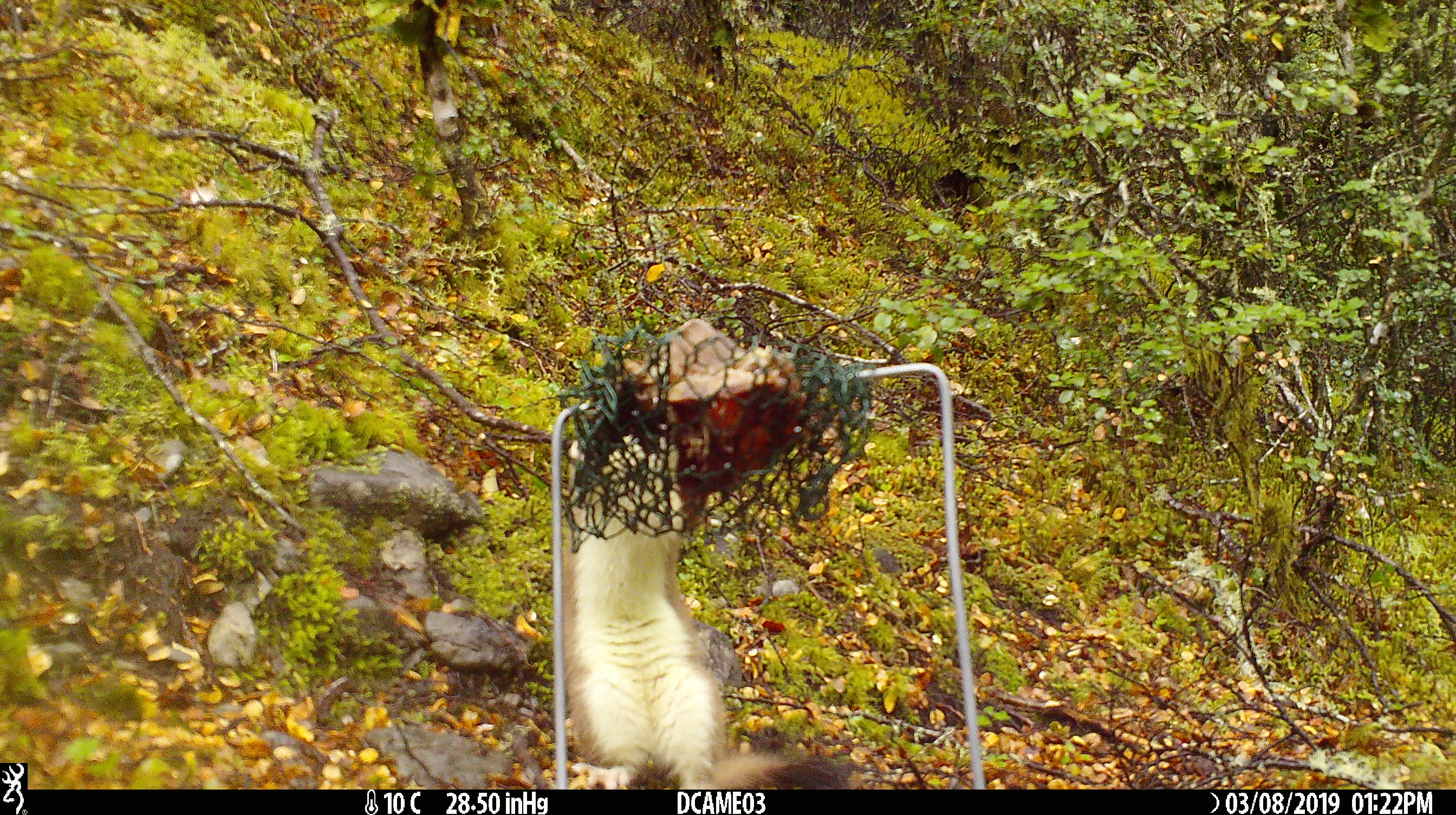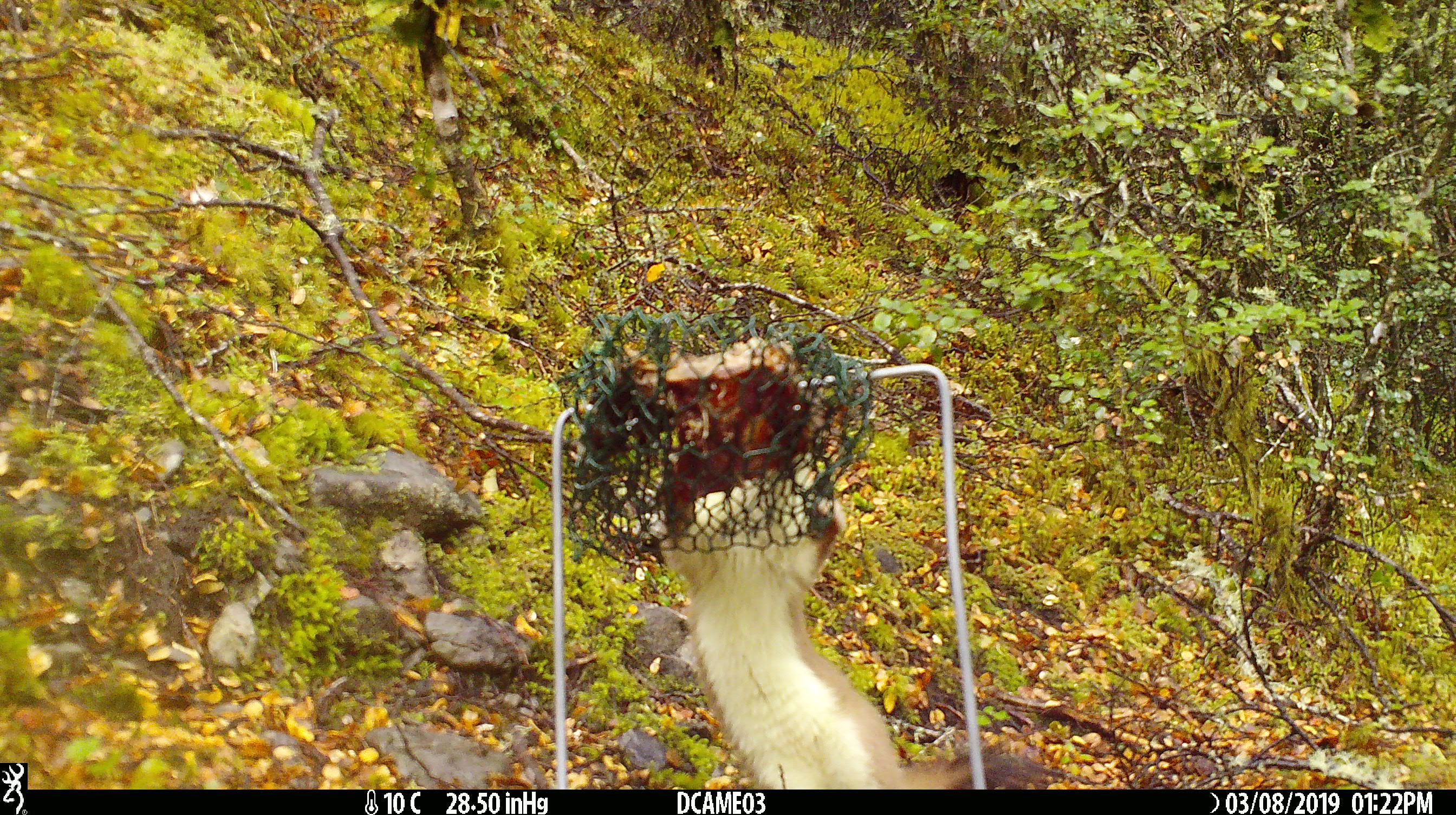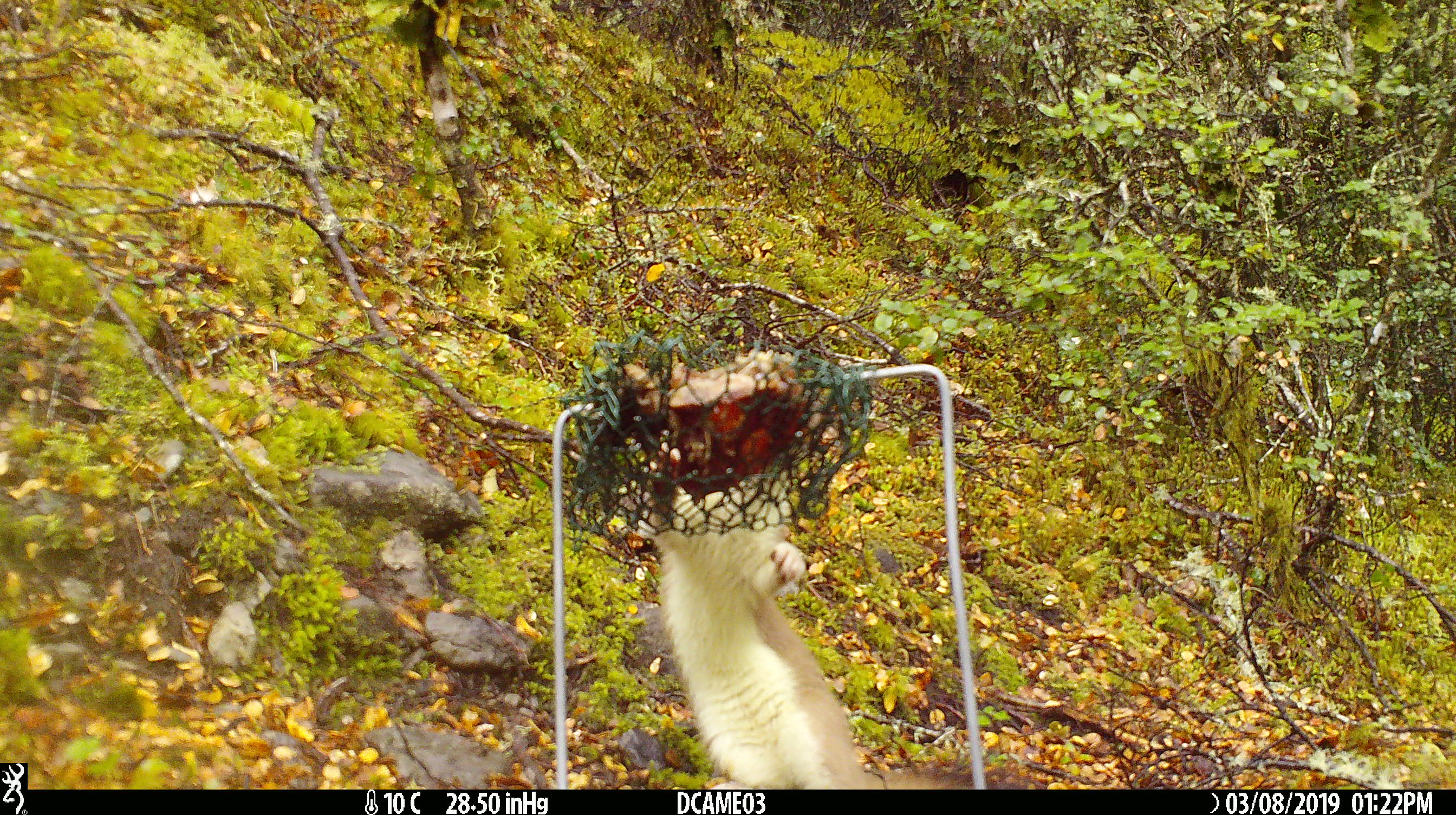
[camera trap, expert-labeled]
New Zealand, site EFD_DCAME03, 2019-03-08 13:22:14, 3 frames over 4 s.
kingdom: Animalia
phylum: Chordata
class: Mammalia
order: Carnivora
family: Mustelidae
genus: Mustela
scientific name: Mustela erminea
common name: stoat